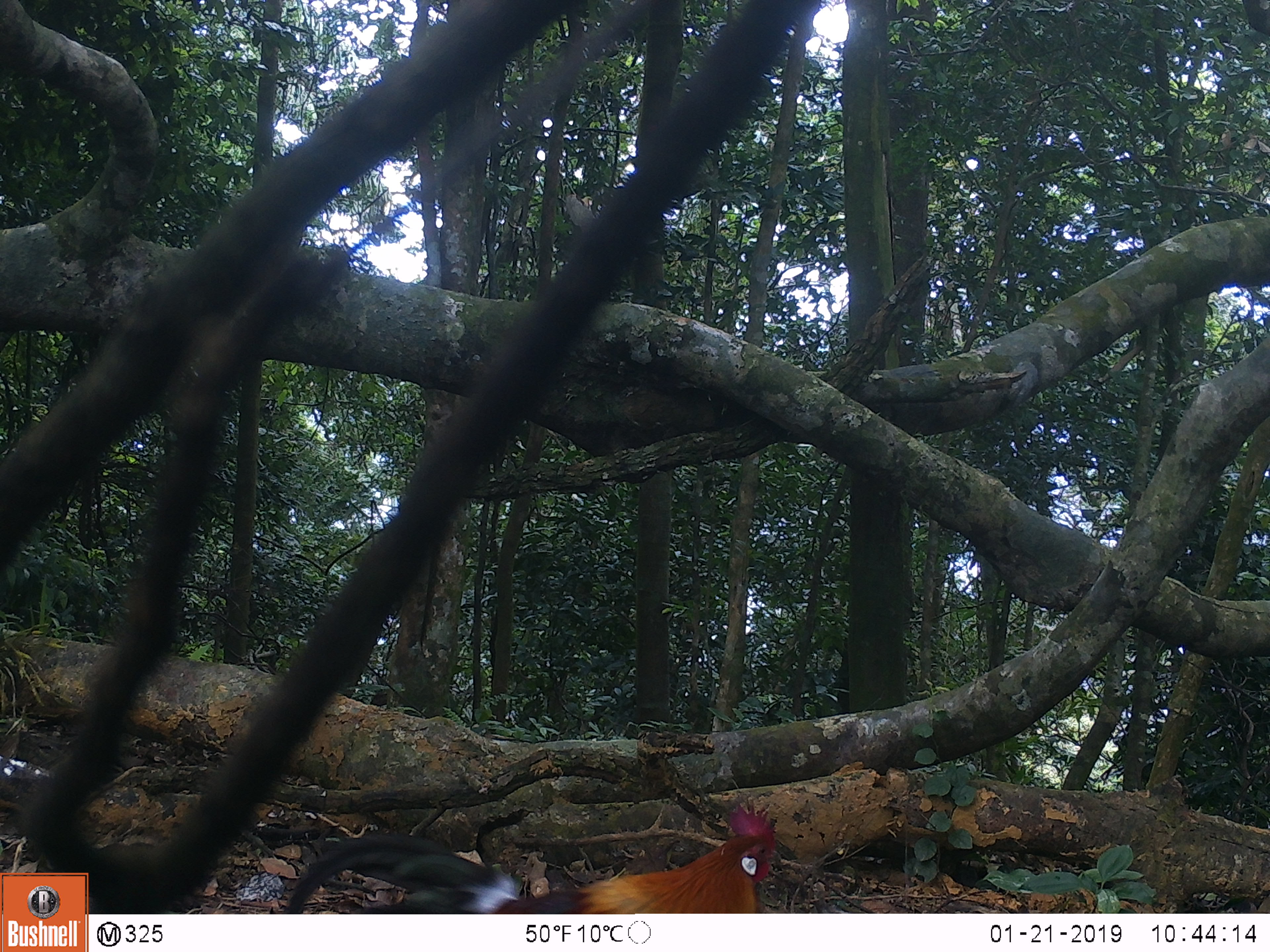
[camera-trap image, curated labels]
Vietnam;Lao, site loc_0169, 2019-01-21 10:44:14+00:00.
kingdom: Animalia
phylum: Chordata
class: Aves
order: Galliformes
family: Phasianidae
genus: Gallus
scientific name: Gallus gallus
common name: red junglefowl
Red junglefowl (Gallus gallus). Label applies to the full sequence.